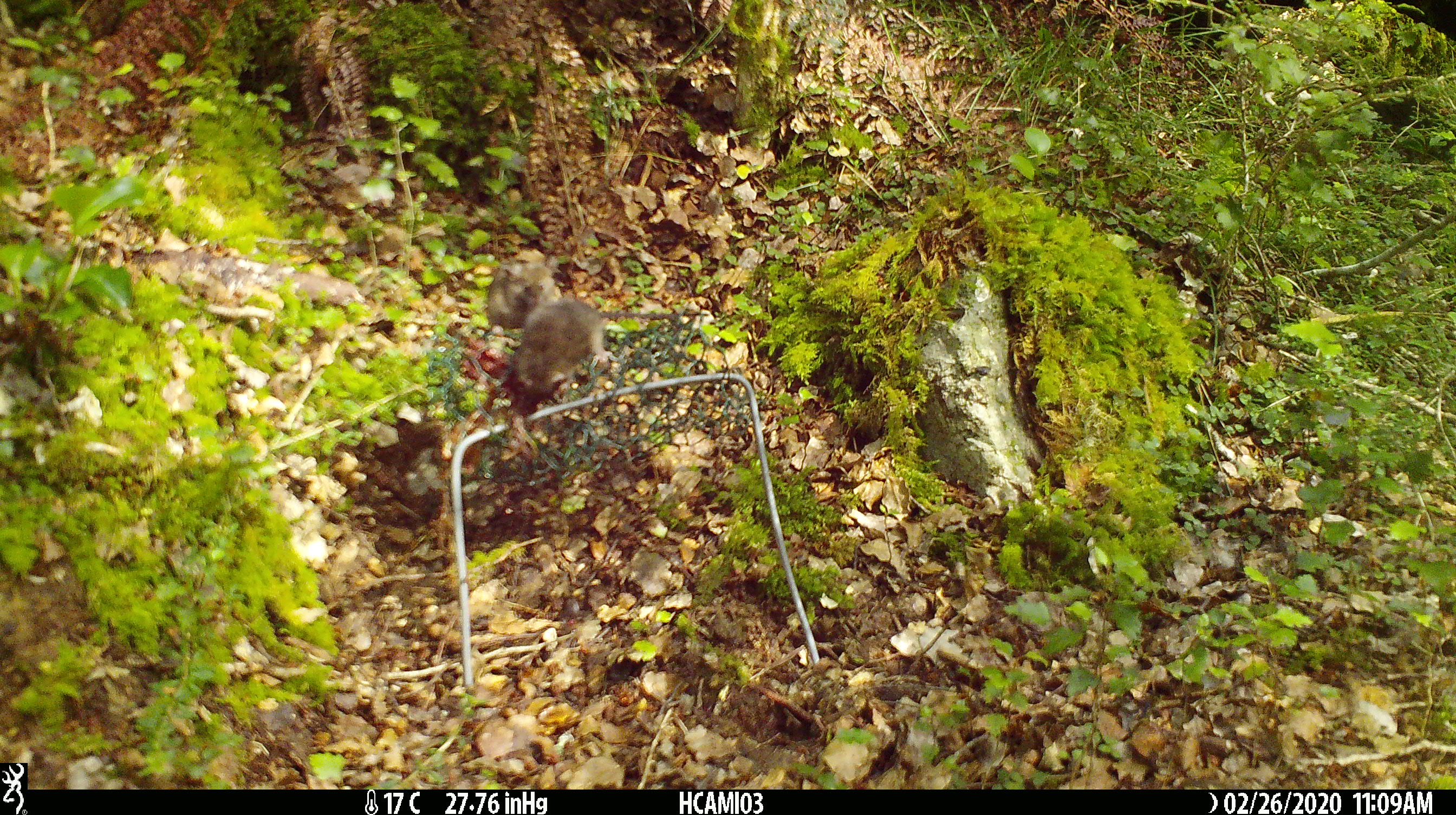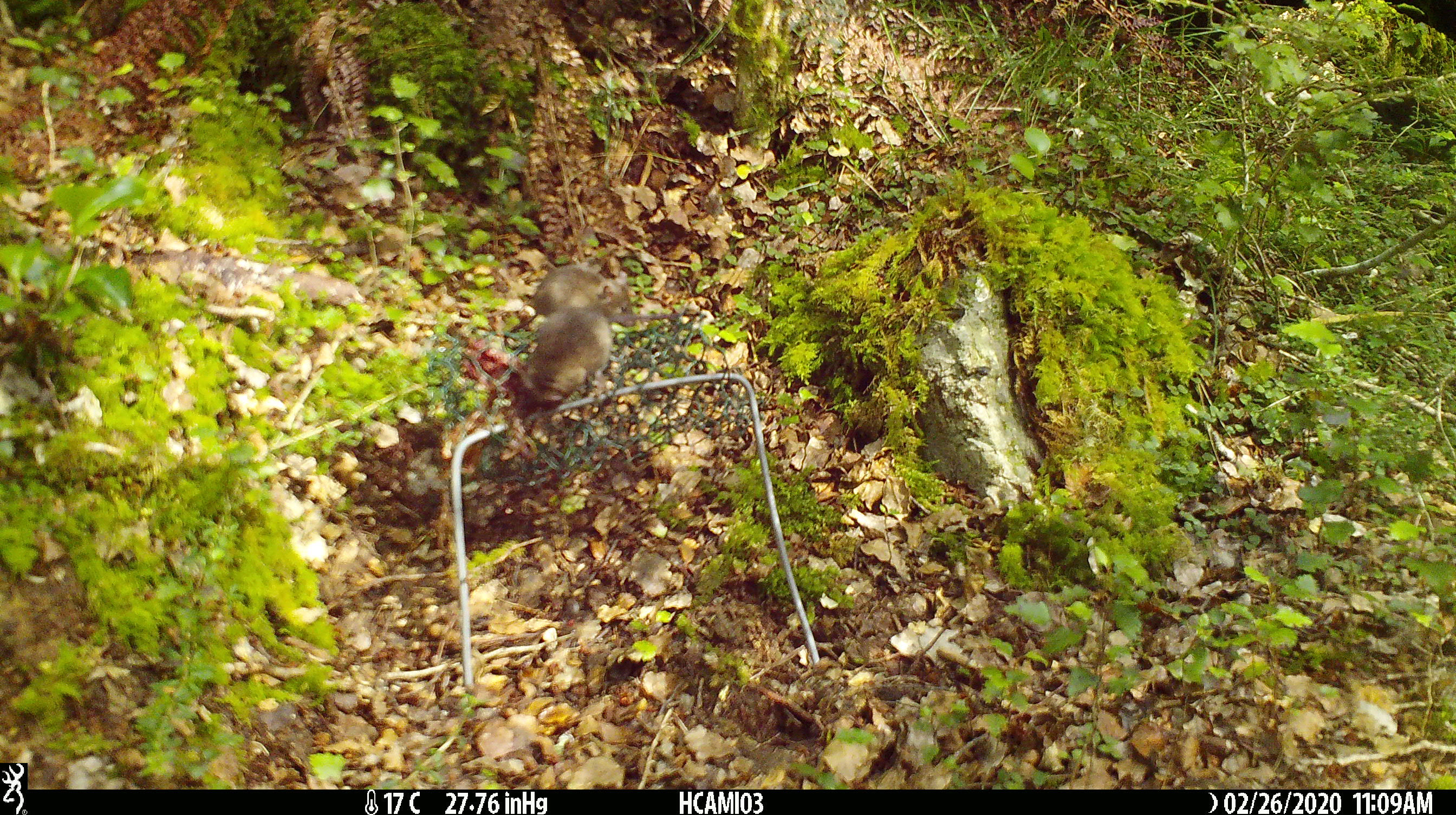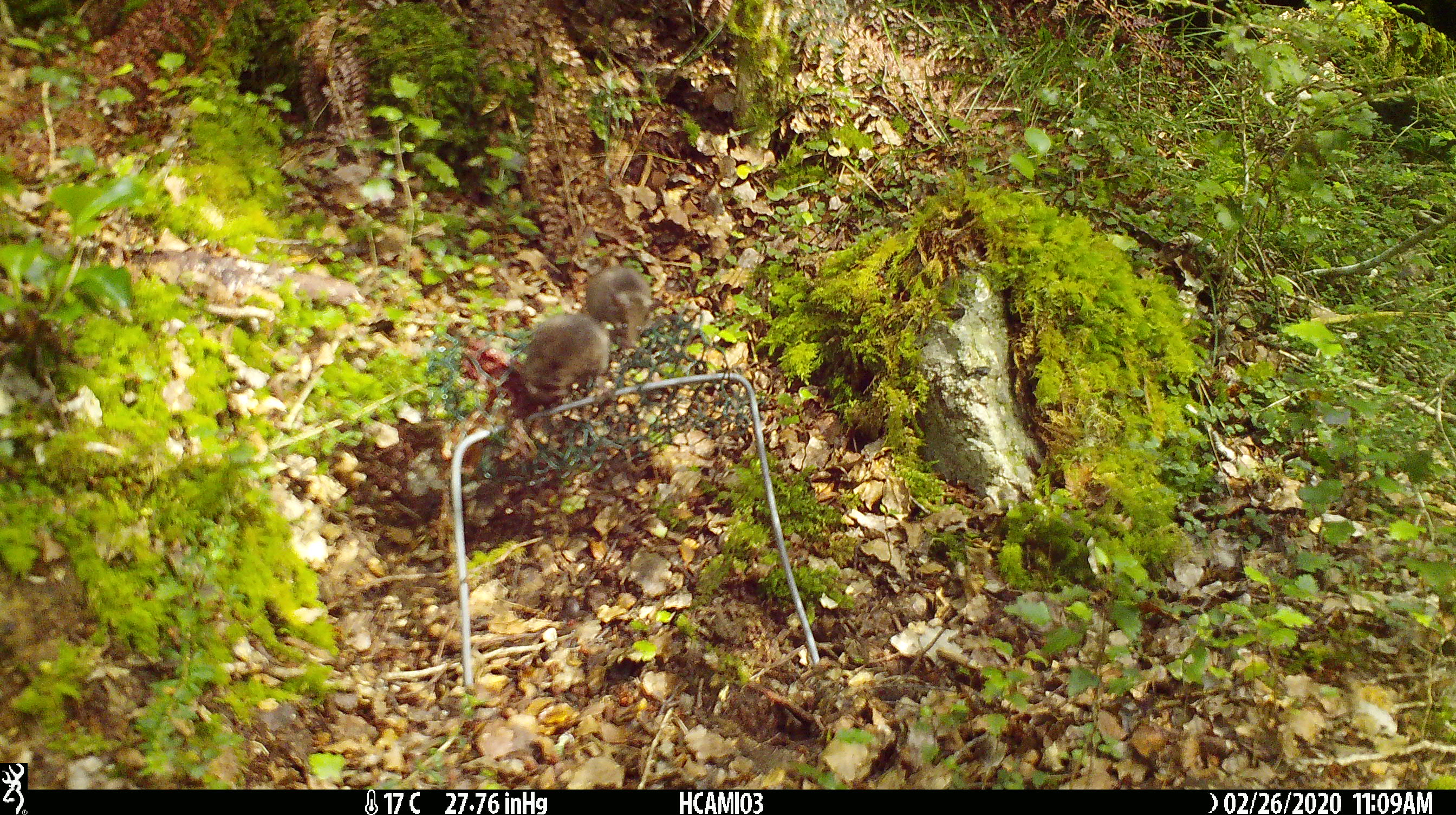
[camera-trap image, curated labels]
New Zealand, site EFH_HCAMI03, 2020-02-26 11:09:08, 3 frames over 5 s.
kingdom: Animalia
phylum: Chordata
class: Mammalia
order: Rodentia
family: Muridae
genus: Mus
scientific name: Mus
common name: mouse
Mouse (Mus).